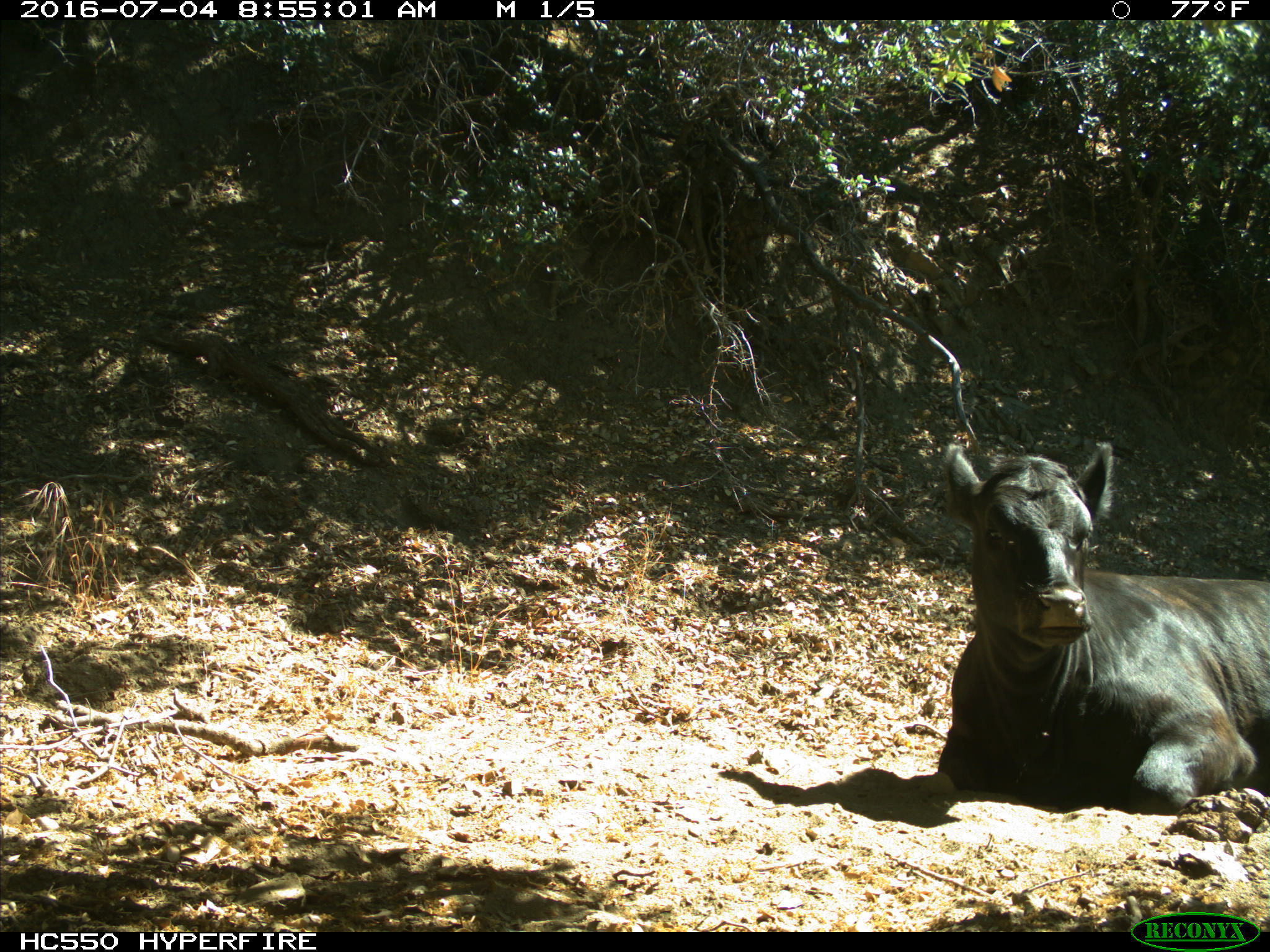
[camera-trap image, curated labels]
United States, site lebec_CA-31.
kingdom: Animalia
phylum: Chordata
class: Mammalia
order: Artiodactyla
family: Bovidae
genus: Bos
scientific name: Bos taurus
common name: domestic cow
Bos taurus (domestic cow).